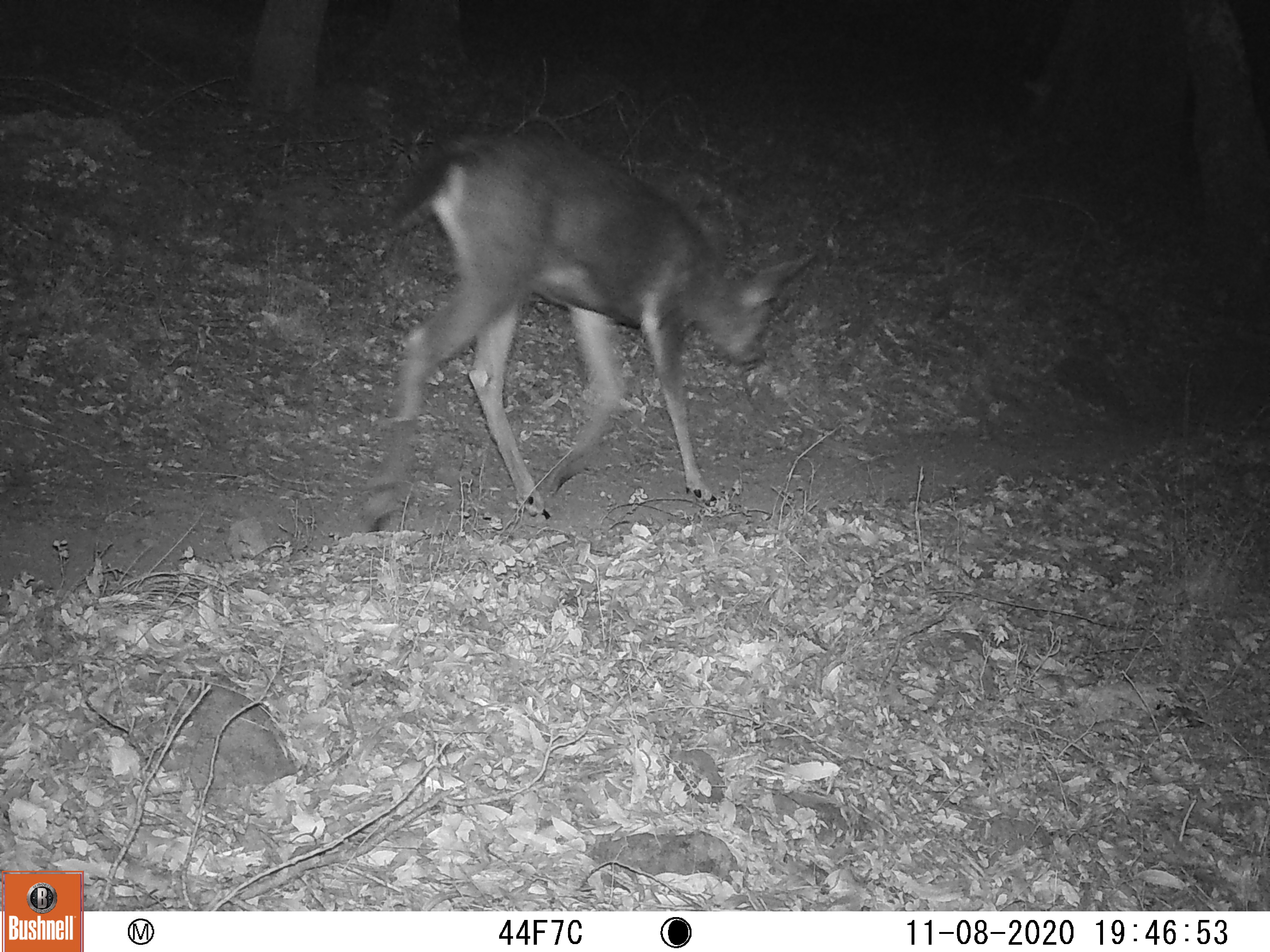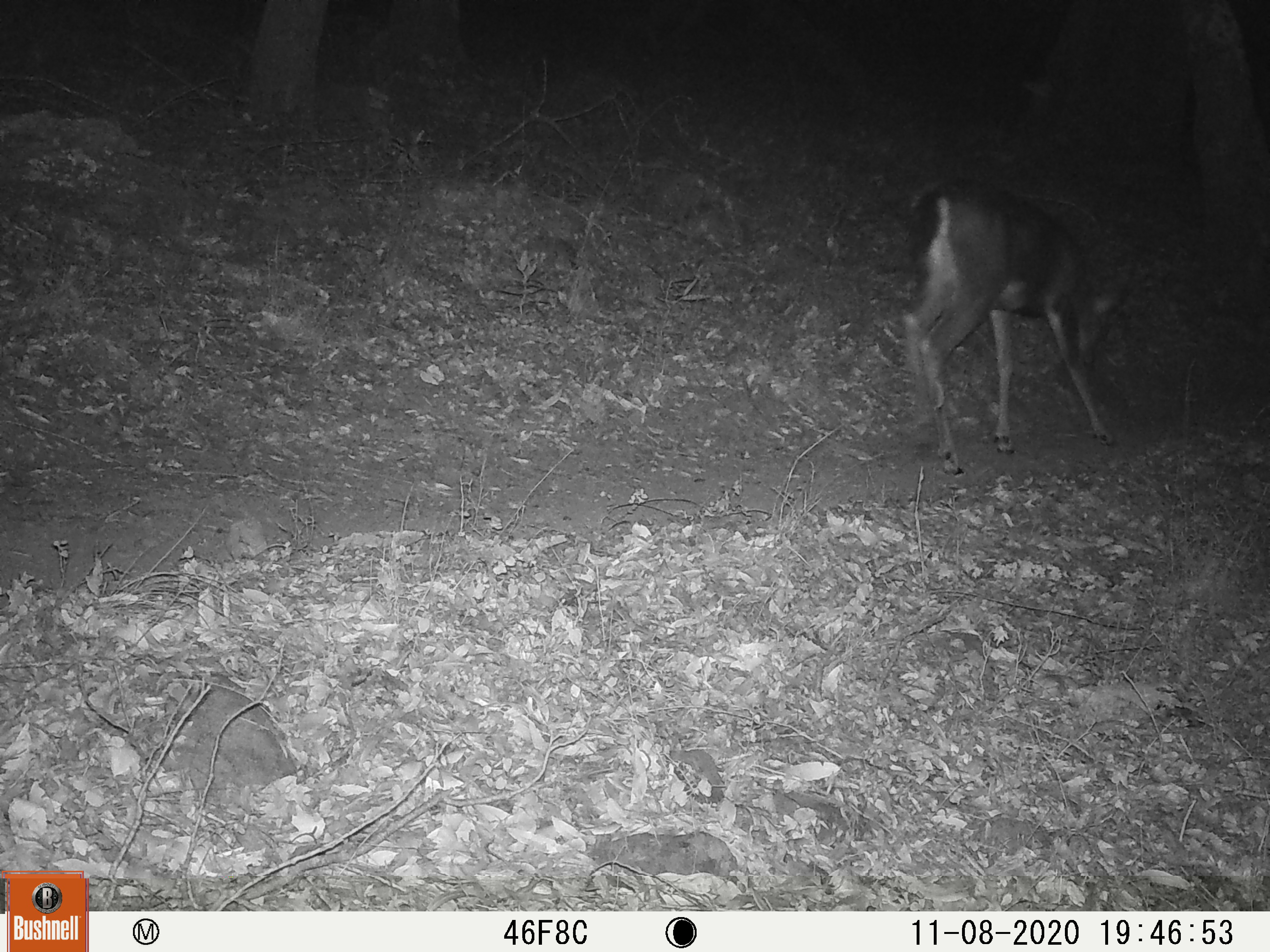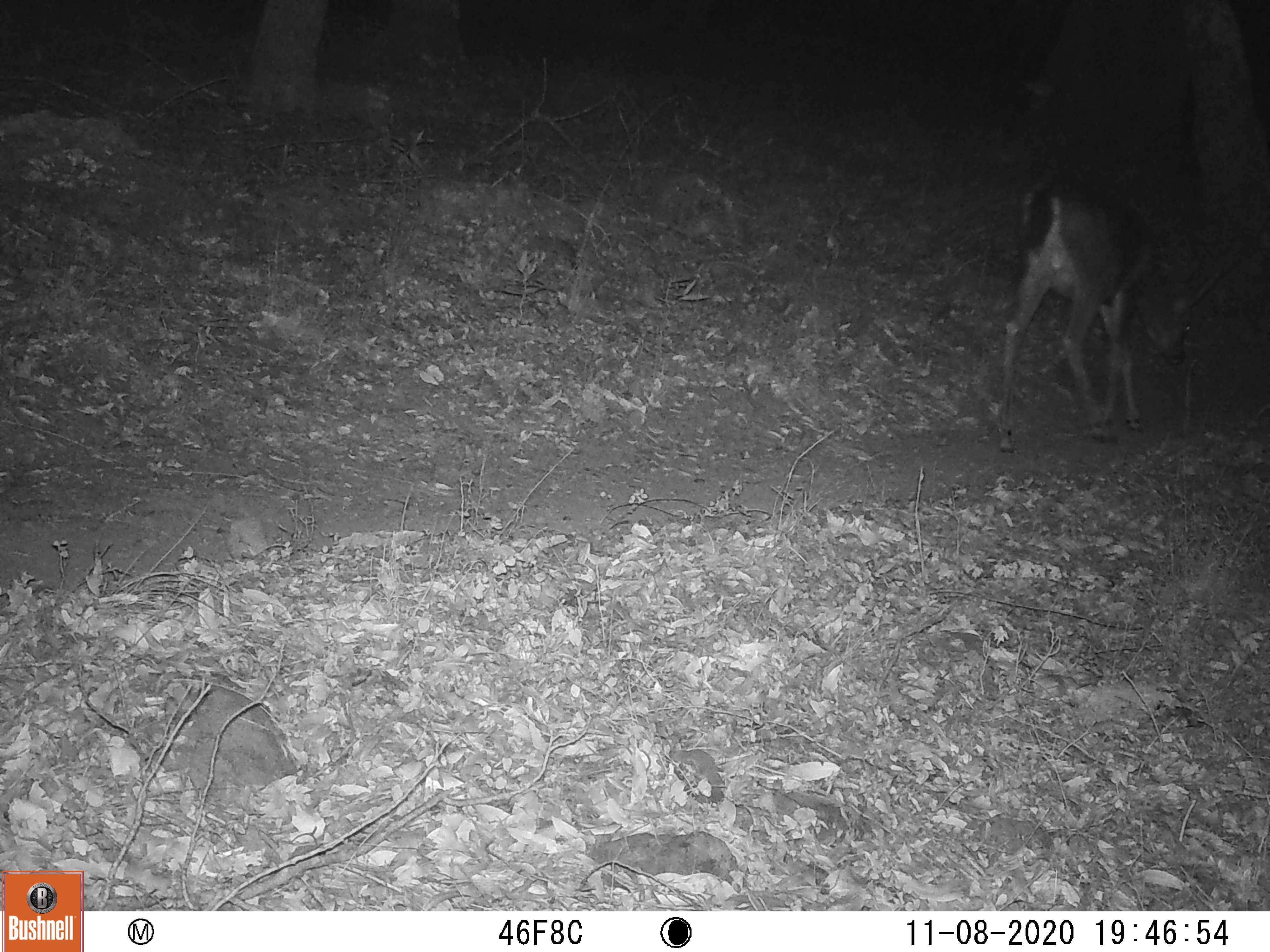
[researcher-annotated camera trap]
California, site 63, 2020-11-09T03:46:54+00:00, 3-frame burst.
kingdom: Animalia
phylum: Chordata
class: Mammalia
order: Artiodactyla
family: Cervidae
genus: Odocoileus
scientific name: Odocoileus hemionus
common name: mule deer